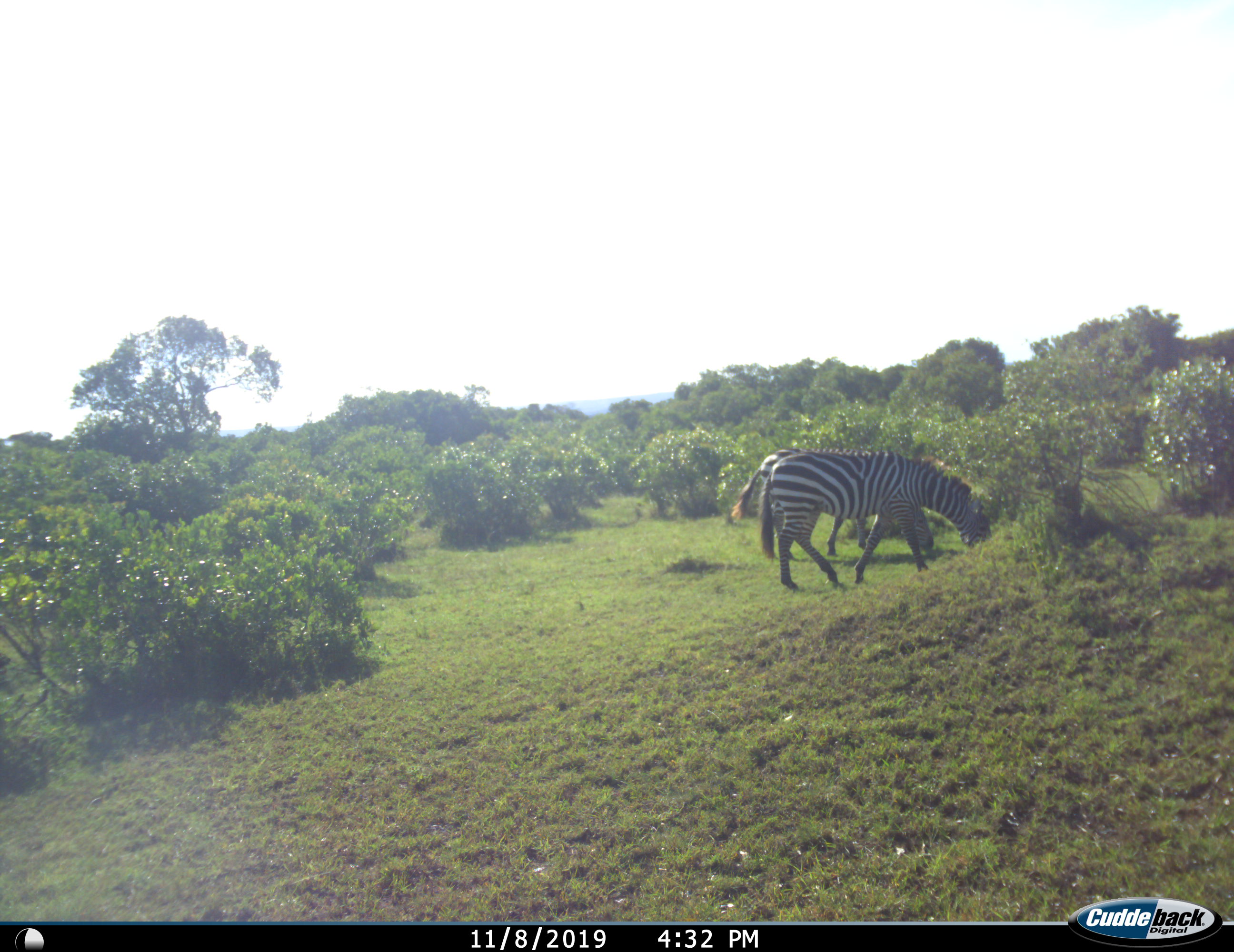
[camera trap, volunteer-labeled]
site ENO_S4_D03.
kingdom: Animalia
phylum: Chordata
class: Mammalia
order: Perissodactyla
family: Equidae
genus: Equus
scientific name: Equus quagga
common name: plains zebra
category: zebraplains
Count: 2.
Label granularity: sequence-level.